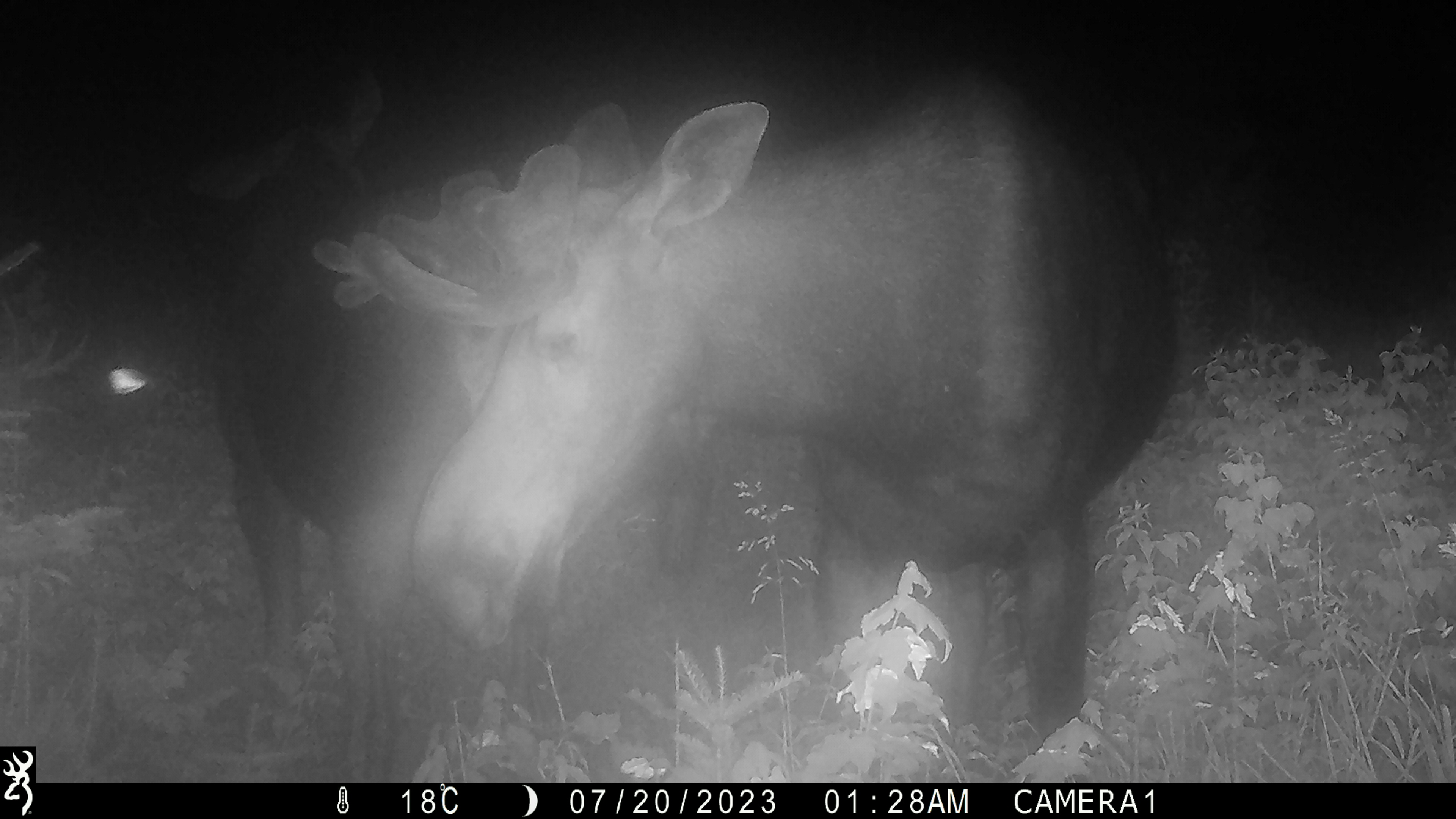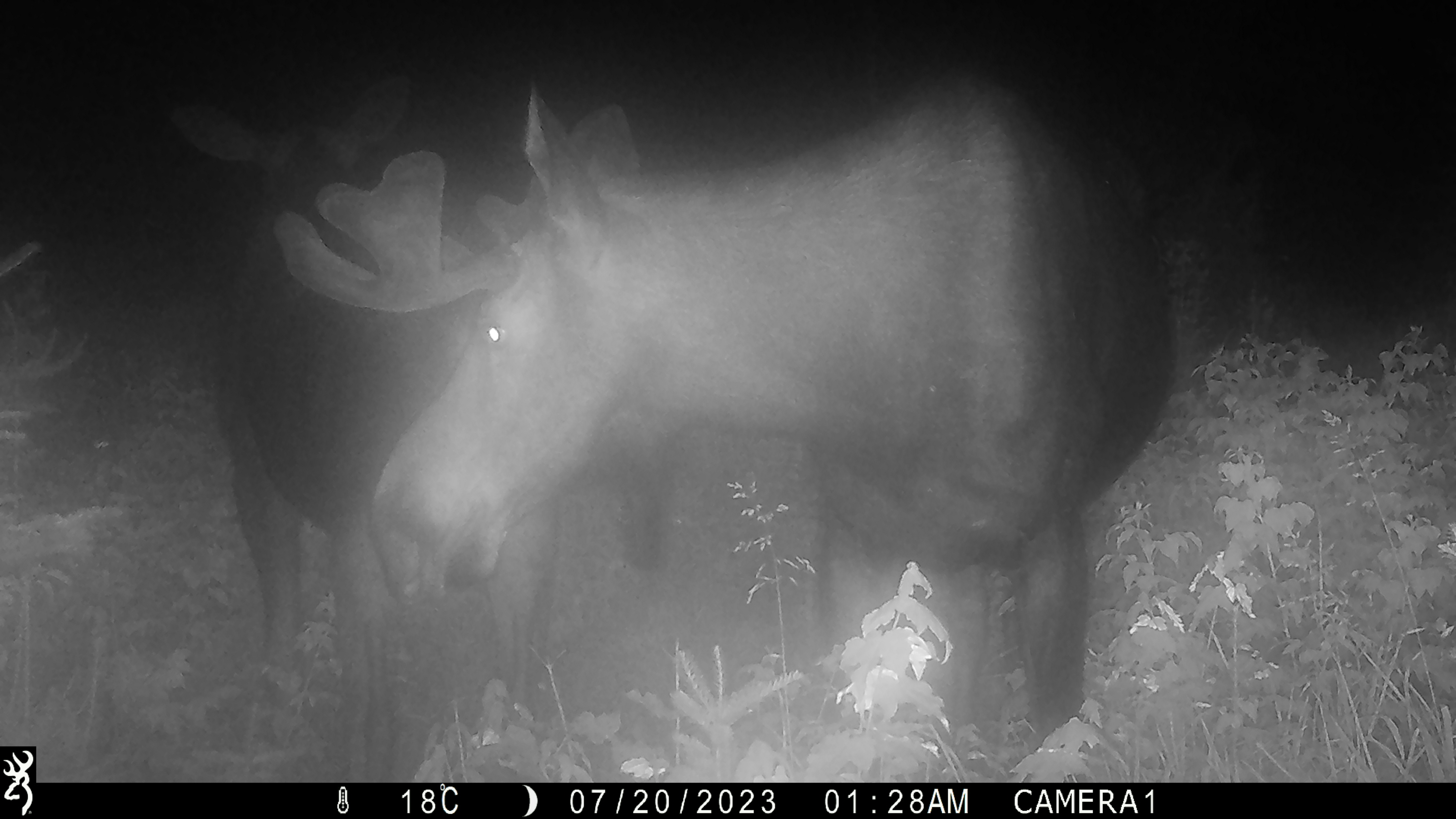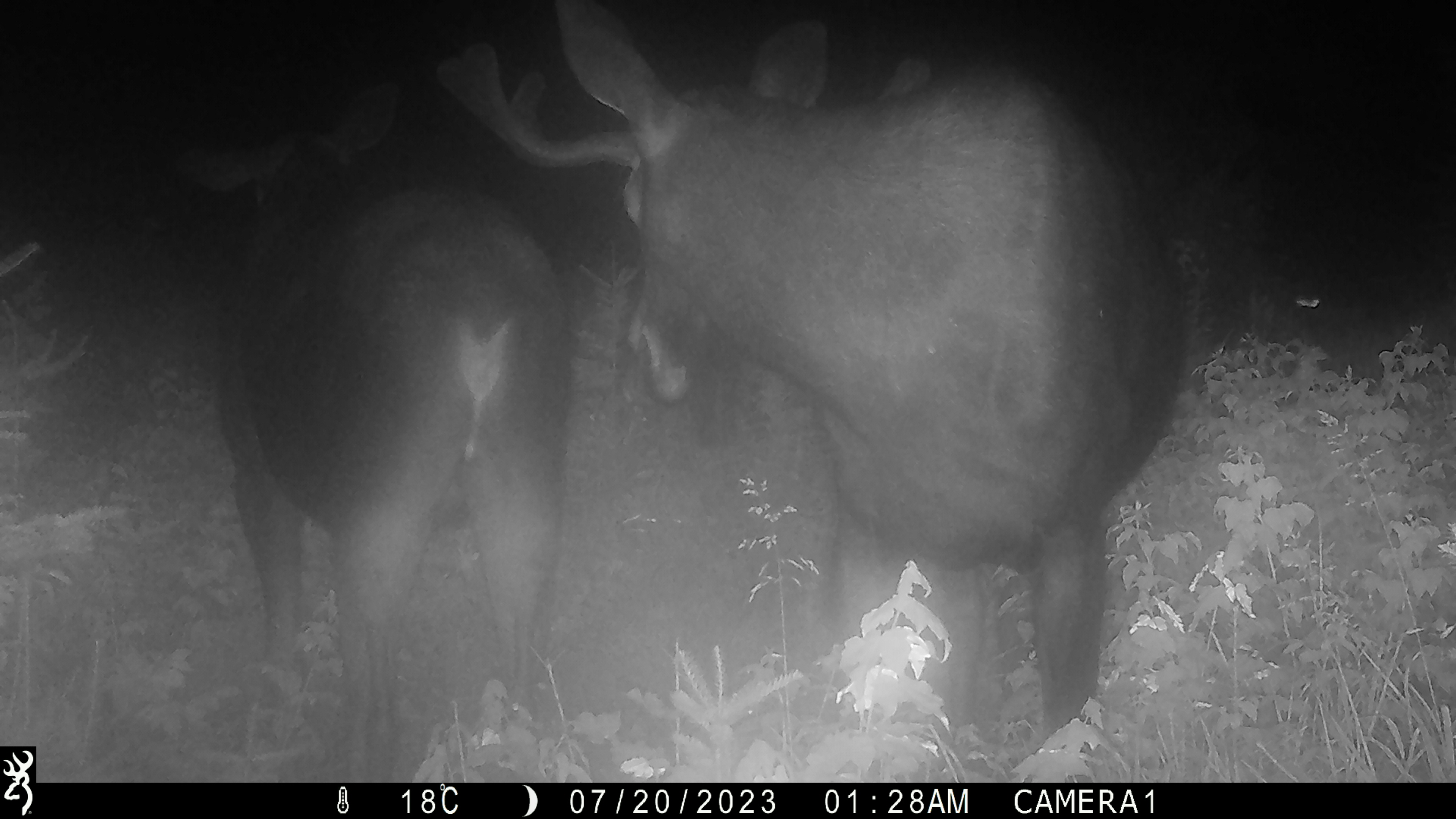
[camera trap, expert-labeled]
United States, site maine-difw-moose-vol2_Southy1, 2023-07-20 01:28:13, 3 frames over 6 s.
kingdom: Animalia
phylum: Chordata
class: Mammalia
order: Artiodactyla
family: Cervidae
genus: Alces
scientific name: Alces alces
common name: moose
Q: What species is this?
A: Moose (Alces alces).